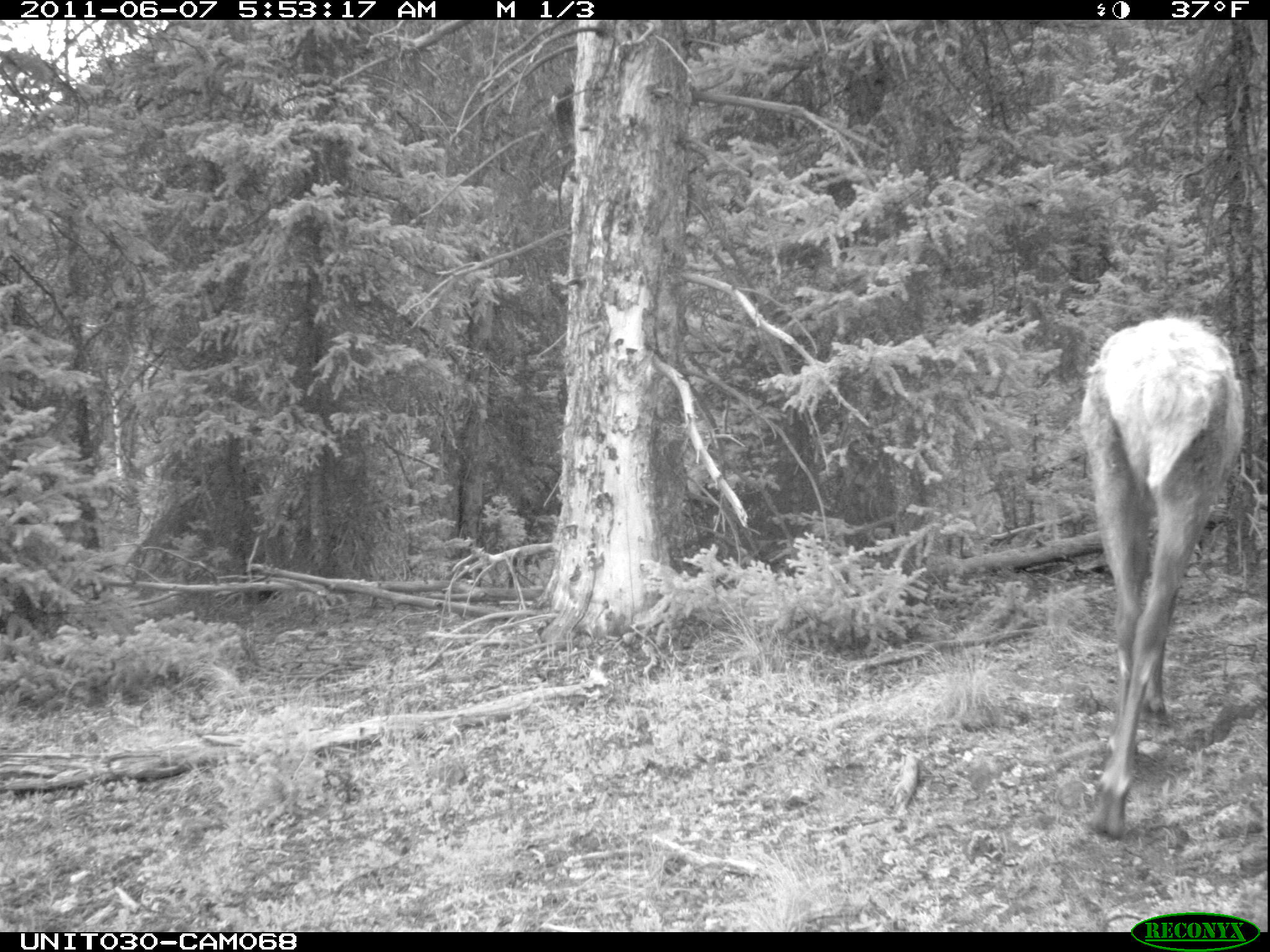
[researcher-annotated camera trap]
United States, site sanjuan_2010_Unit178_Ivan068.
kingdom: Animalia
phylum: Chordata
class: Mammalia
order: Artiodactyla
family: Cervidae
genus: Cervus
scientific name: Cervus elaphus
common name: red deer